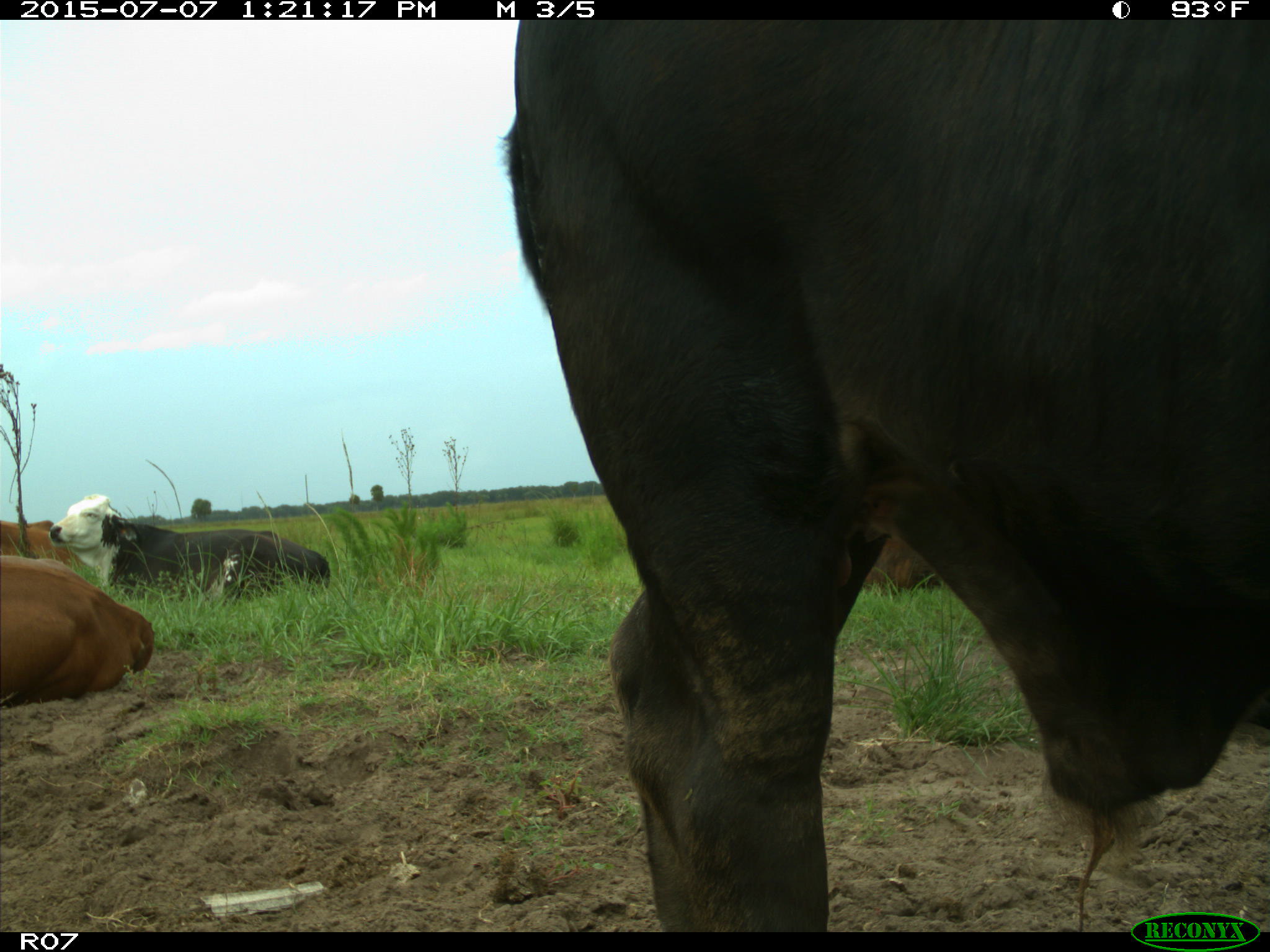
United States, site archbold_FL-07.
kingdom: Animalia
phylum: Chordata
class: Mammalia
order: Artiodactyla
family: Bovidae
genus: Bos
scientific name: Bos taurus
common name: domestic cow